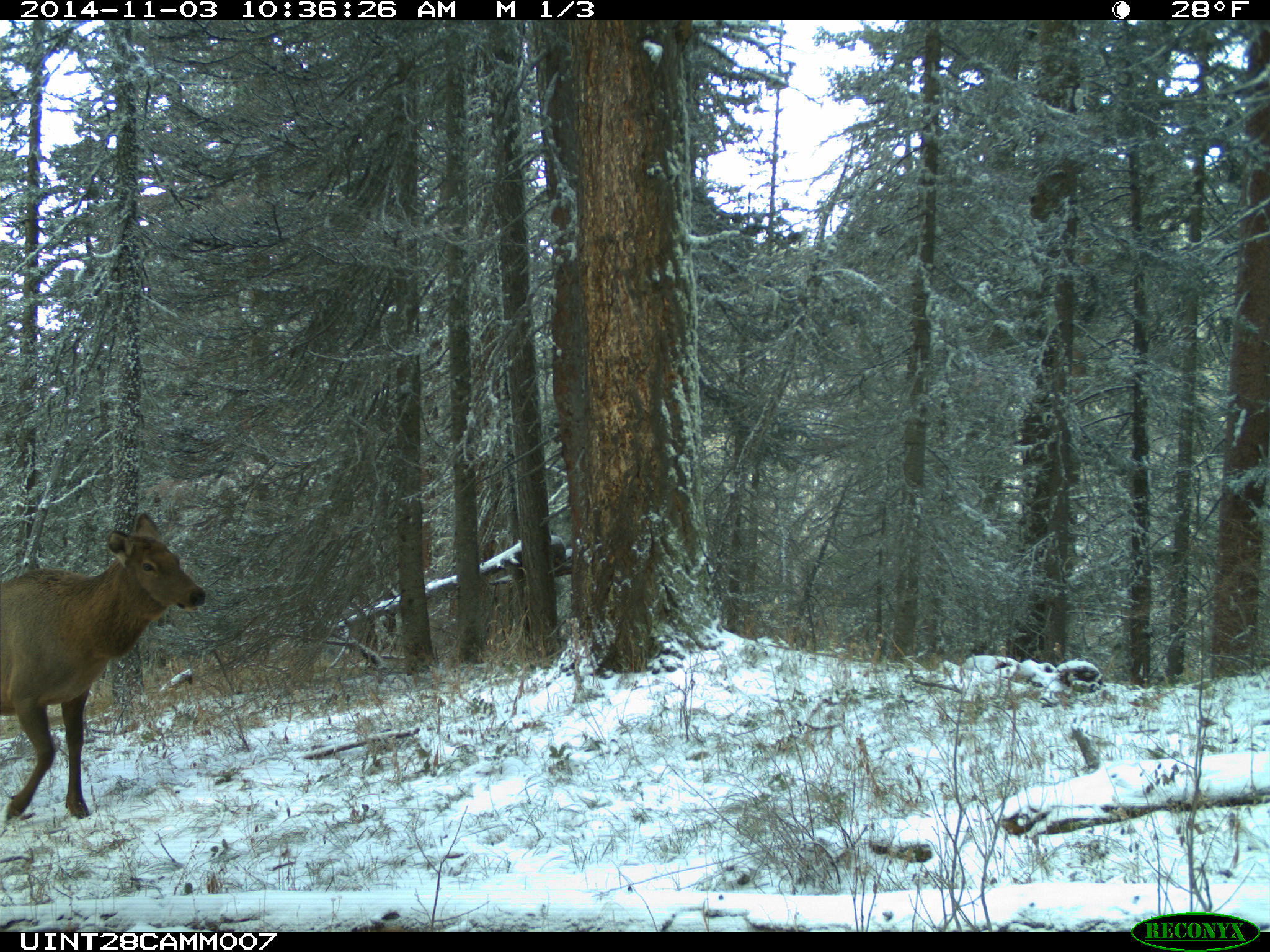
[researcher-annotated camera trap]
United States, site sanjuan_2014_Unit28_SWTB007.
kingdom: Animalia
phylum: Chordata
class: Mammalia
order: Artiodactyla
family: Cervidae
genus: Cervus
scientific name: Cervus elaphus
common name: red deer